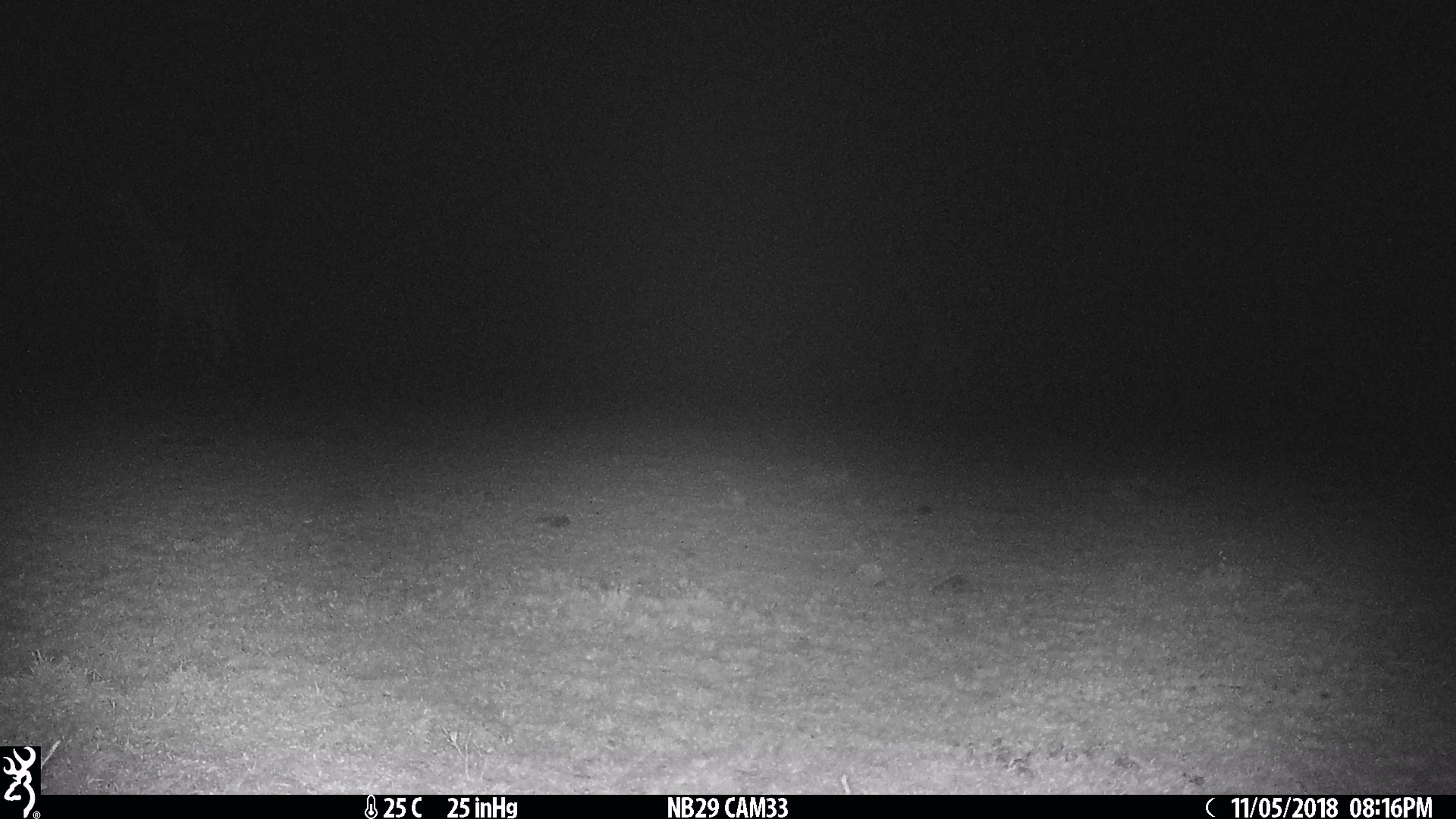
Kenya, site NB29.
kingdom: Animalia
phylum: Chordata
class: Mammalia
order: Artiodactyla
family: Giraffidae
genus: Giraffa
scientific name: Giraffa camelopardalis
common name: northern giraffe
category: giraffe